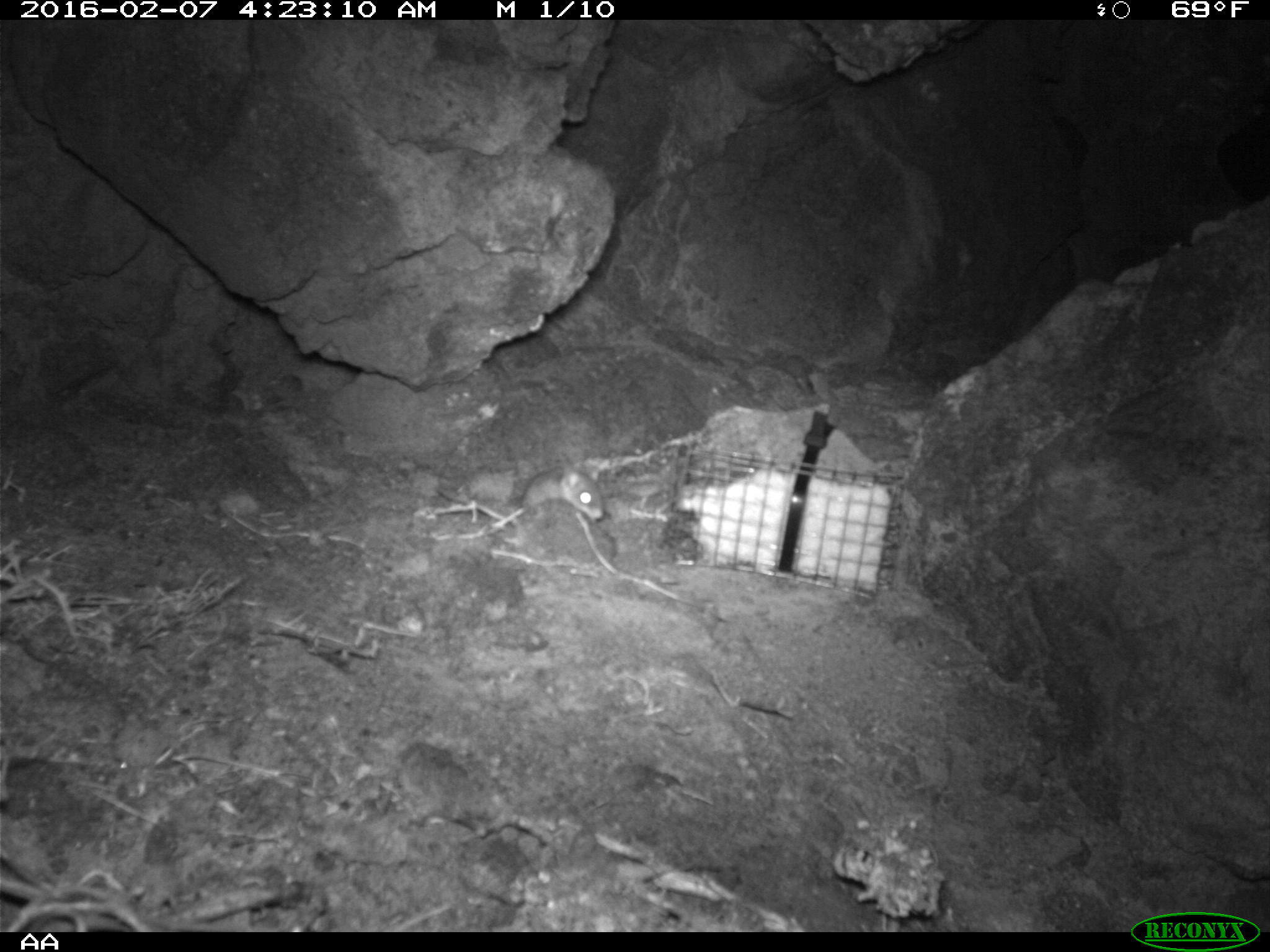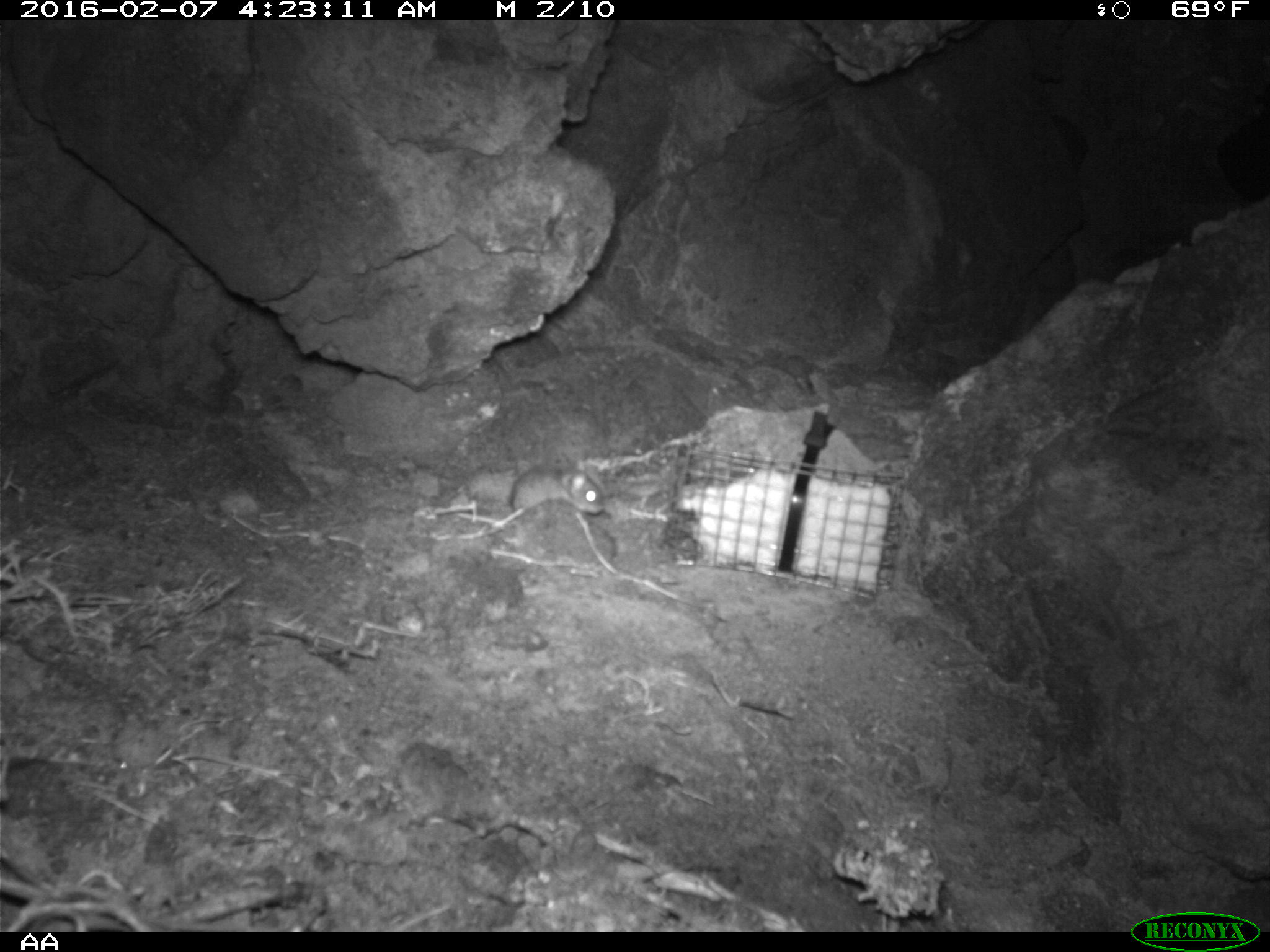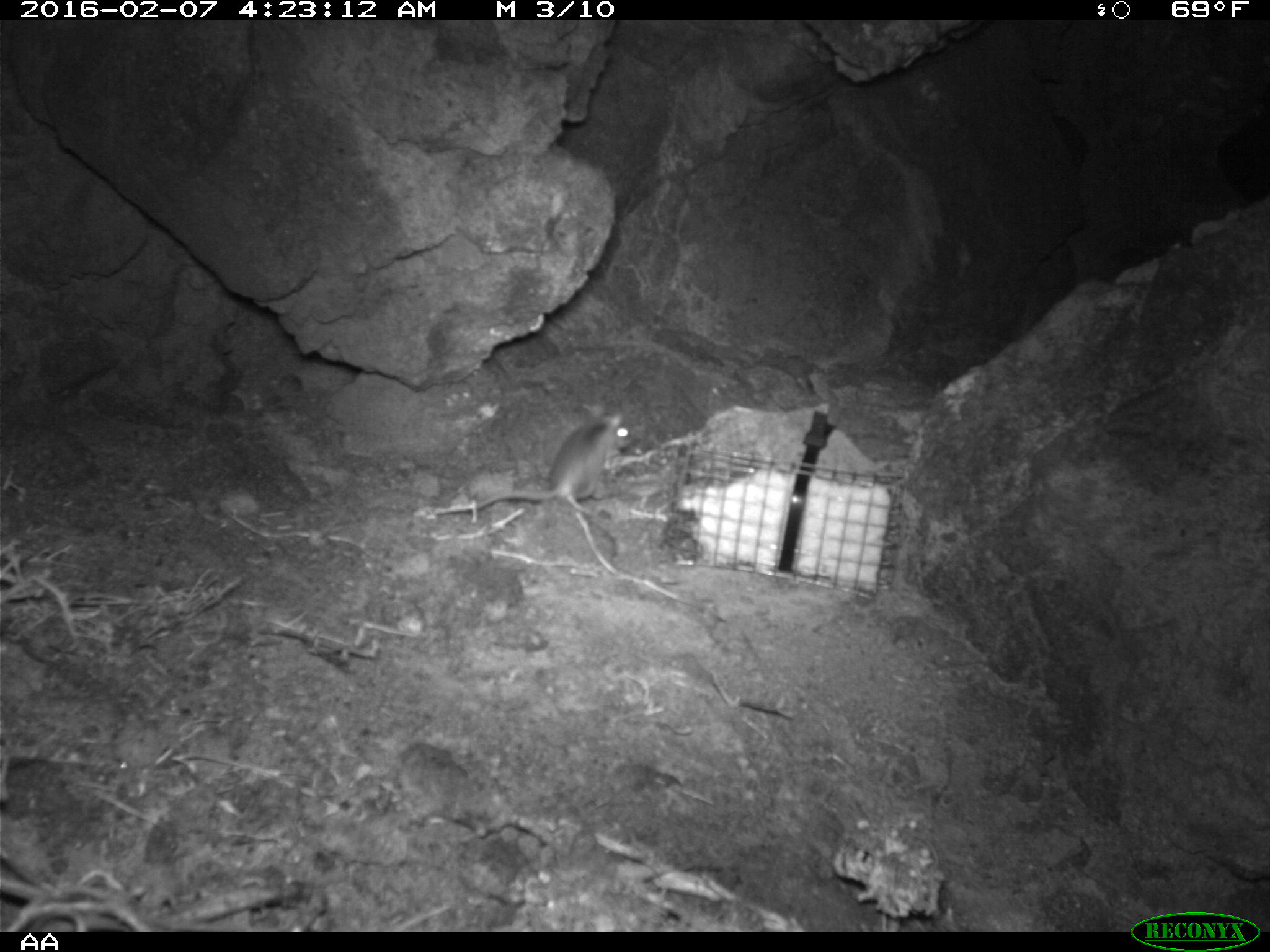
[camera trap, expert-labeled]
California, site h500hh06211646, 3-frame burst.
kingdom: Animalia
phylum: Chordata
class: Mammalia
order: Rodentia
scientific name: Rodentia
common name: rodent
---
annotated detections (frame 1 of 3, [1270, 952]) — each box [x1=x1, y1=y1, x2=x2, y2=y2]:
rodent: [x1=434, y1=462, x2=605, y2=529]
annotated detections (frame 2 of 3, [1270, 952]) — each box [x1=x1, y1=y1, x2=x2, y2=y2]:
rodent: [x1=455, y1=462, x2=606, y2=526]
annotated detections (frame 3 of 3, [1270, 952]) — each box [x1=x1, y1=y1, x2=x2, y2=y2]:
rodent: [x1=477, y1=404, x2=632, y2=514]